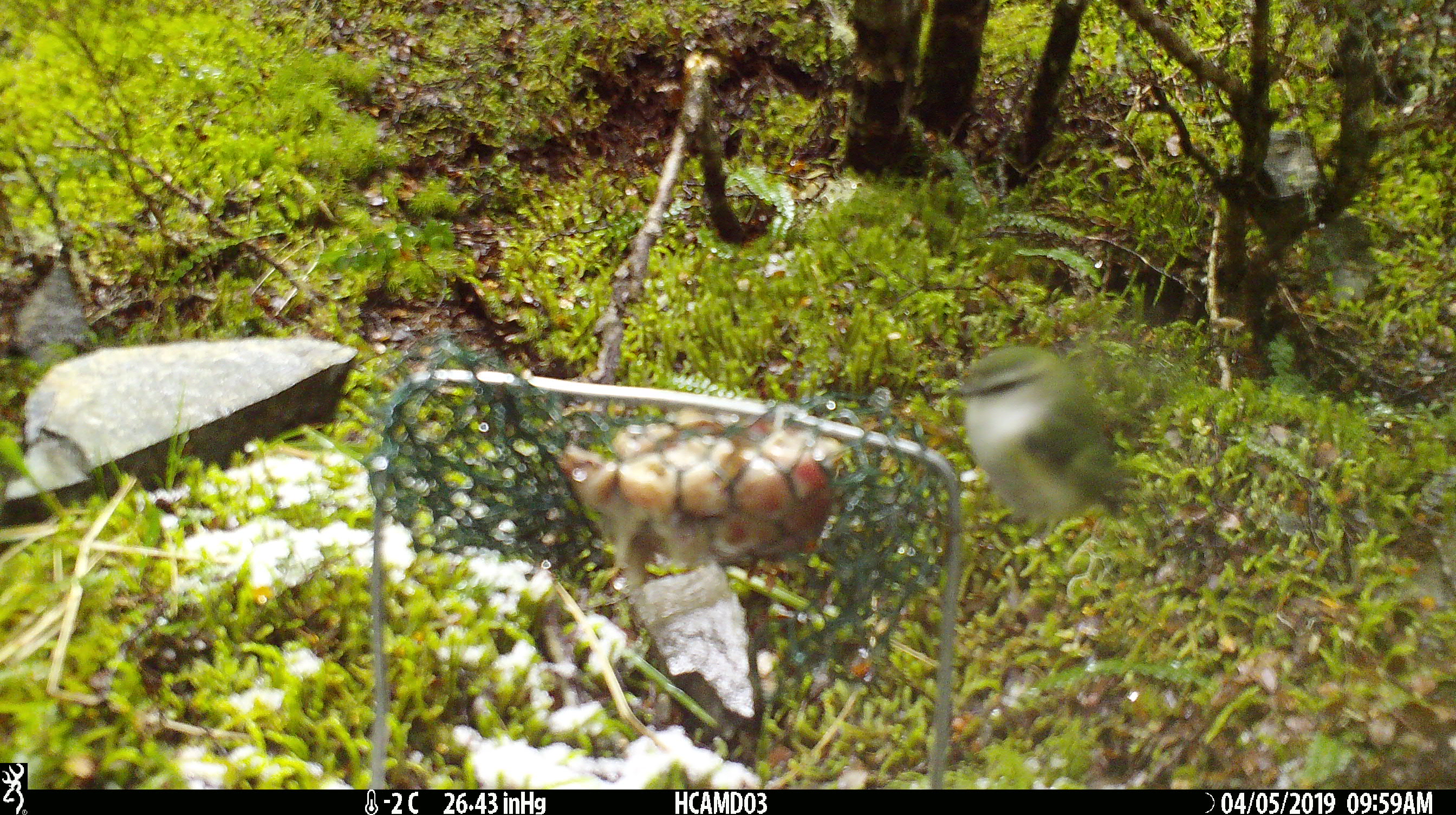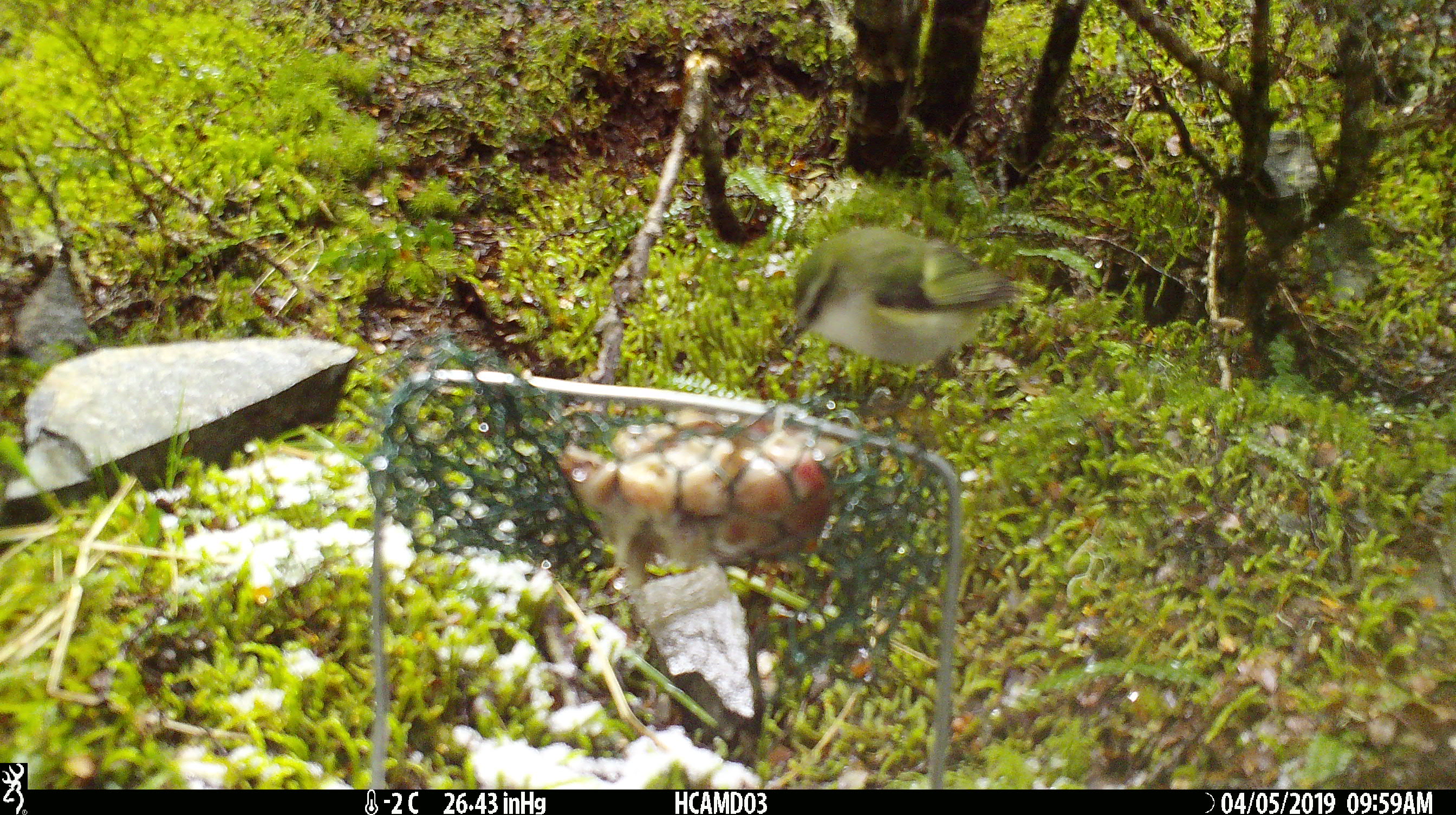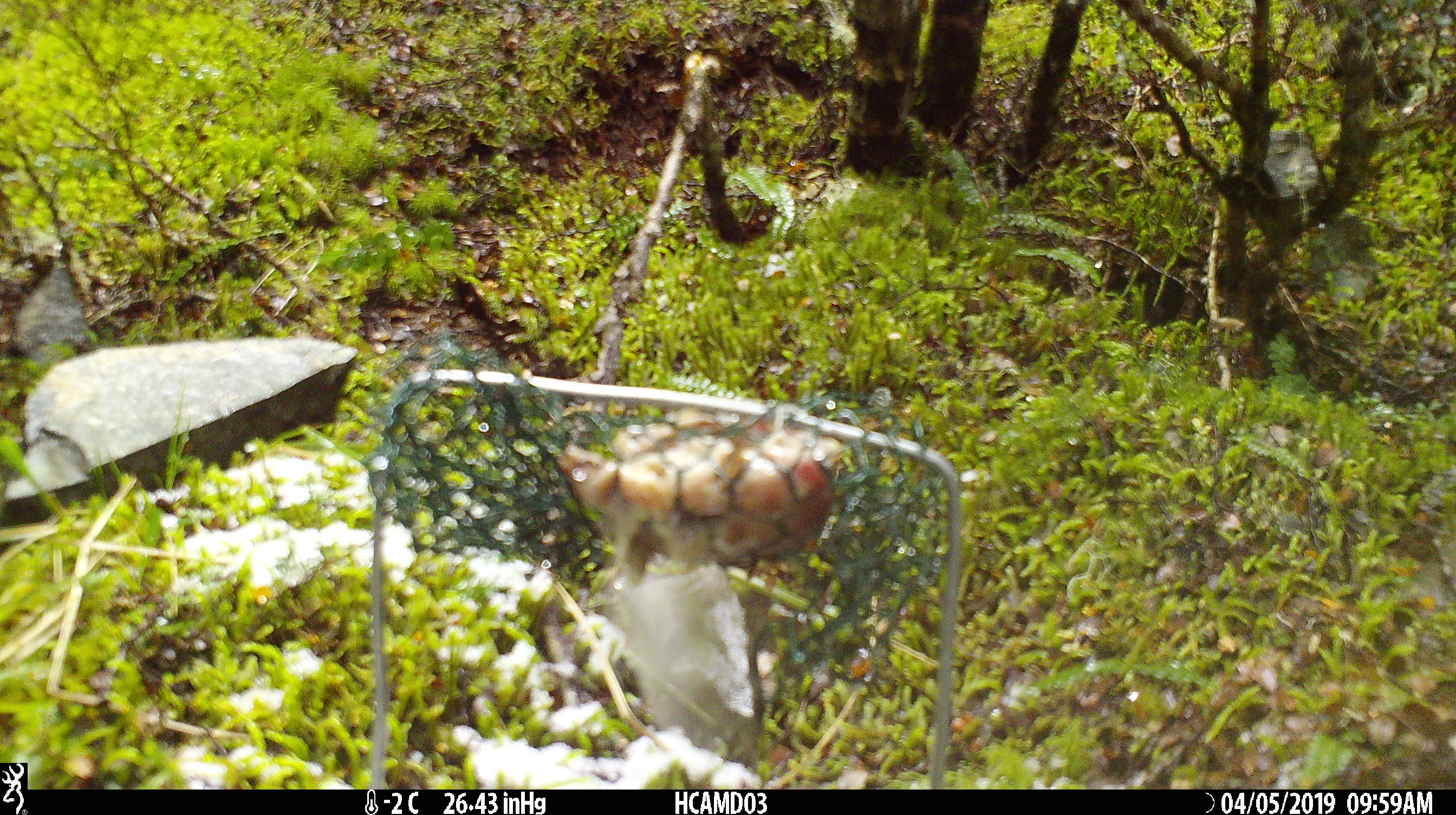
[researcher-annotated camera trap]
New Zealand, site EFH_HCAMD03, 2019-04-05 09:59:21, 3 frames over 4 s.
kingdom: Animalia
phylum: Chordata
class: Aves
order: Passeriformes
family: Acanthisittidae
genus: Acanthisitta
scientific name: Acanthisitta chloris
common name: rifleman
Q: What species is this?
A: Rifleman (Acanthisitta chloris).